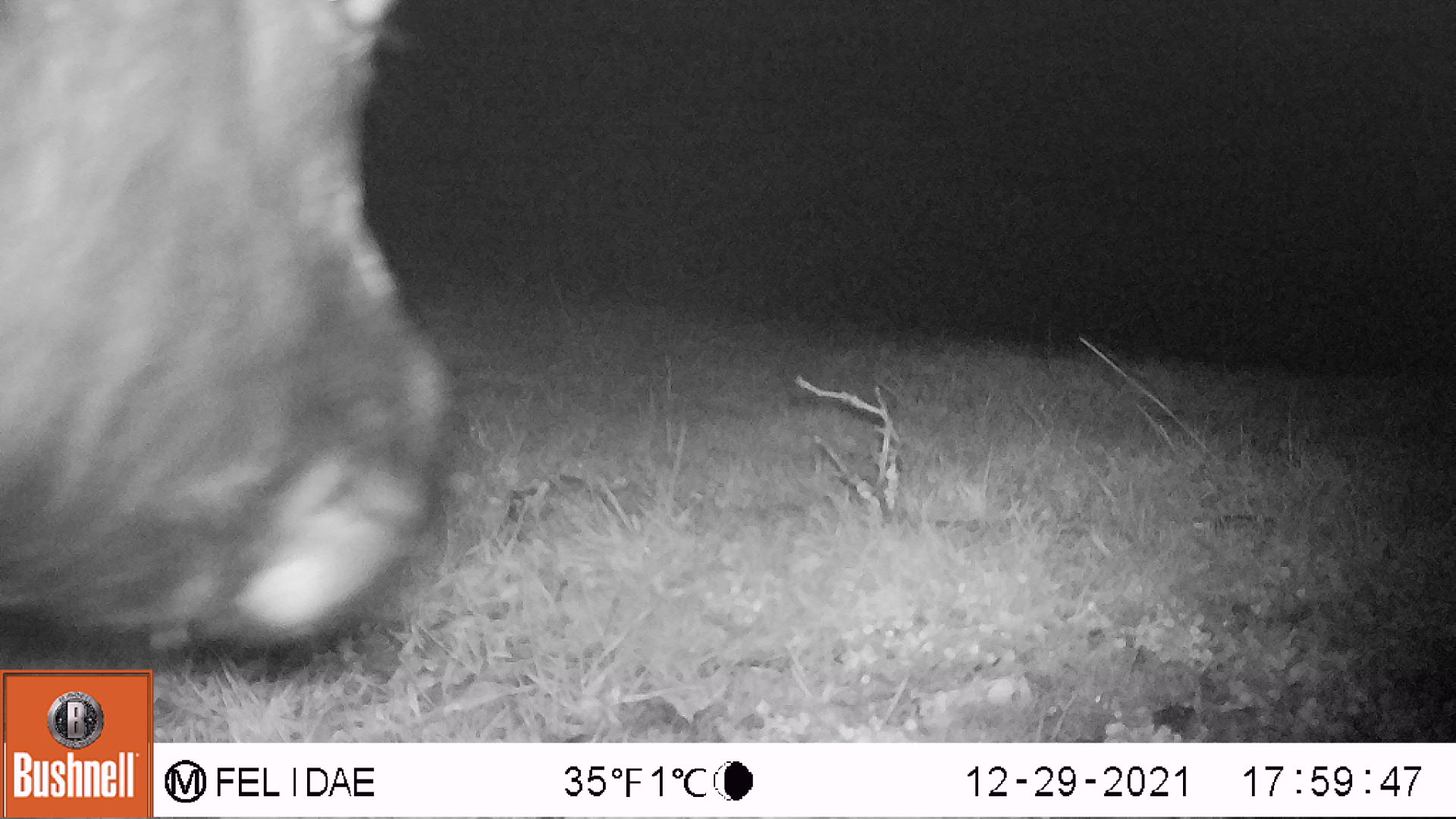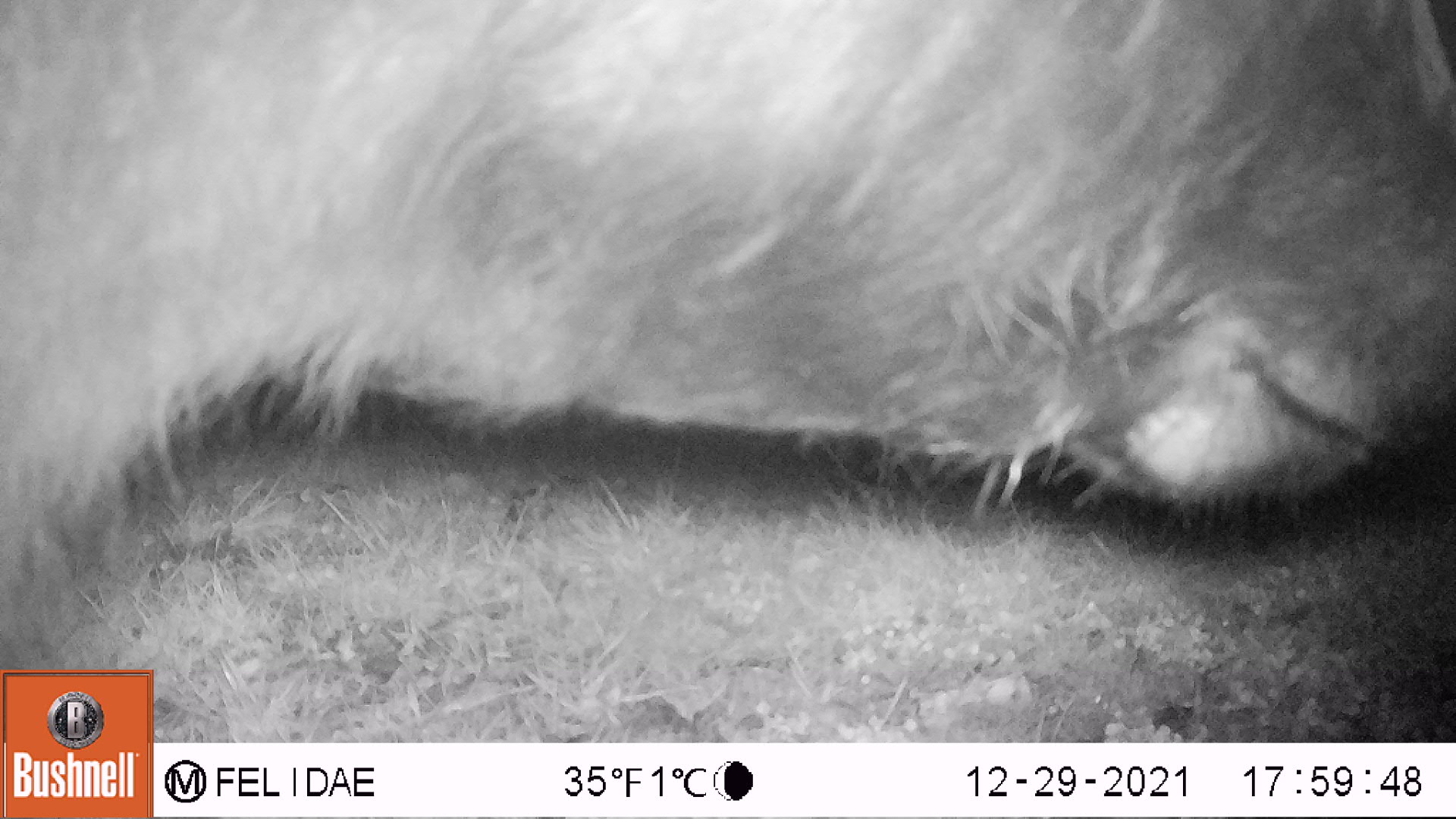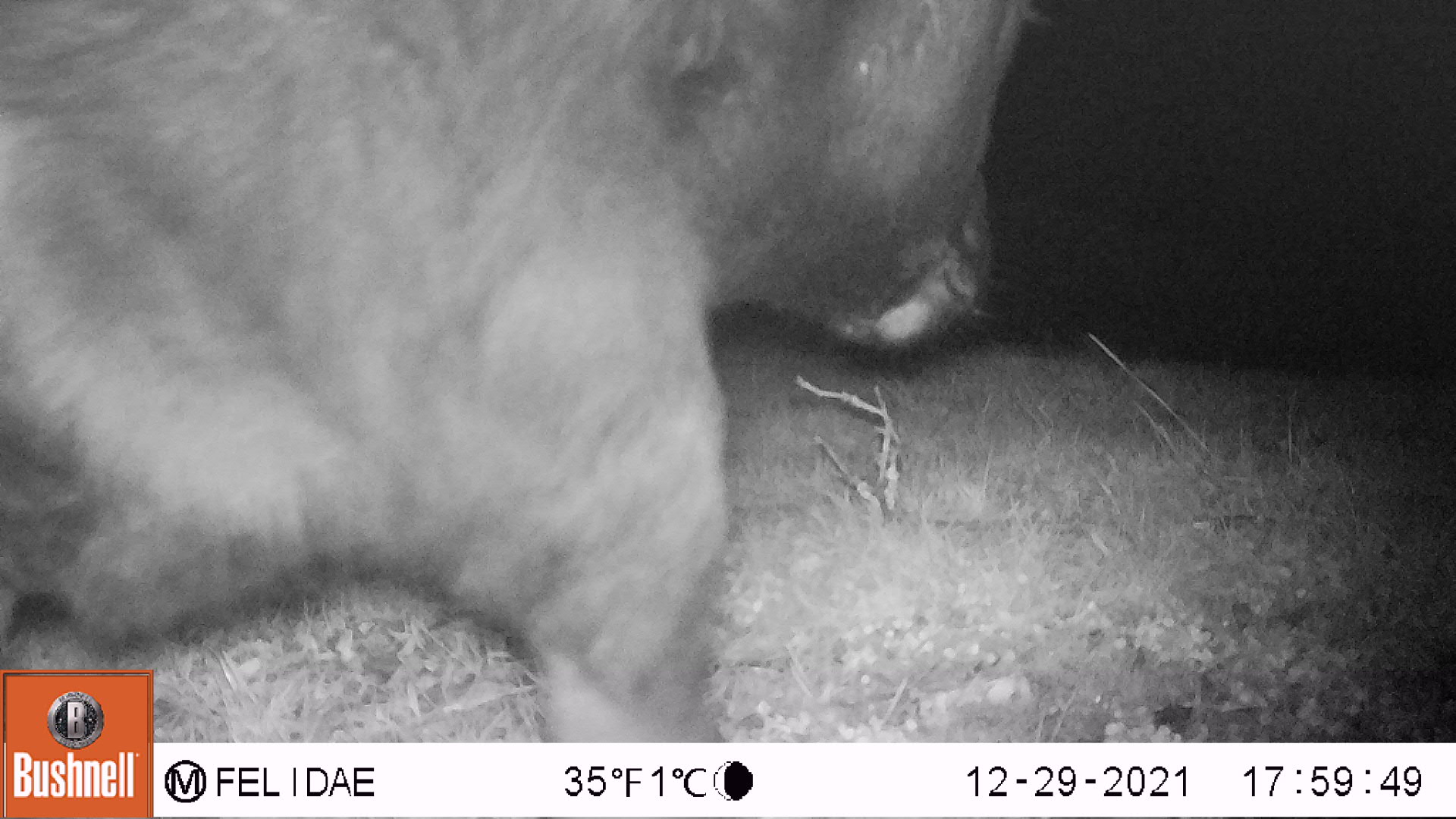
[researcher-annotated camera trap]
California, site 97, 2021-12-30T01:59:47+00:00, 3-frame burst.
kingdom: Animalia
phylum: Chordata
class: Mammalia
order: Artiodactyla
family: Bovidae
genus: Bos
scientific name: Bos taurus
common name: domestic cattle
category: cattle